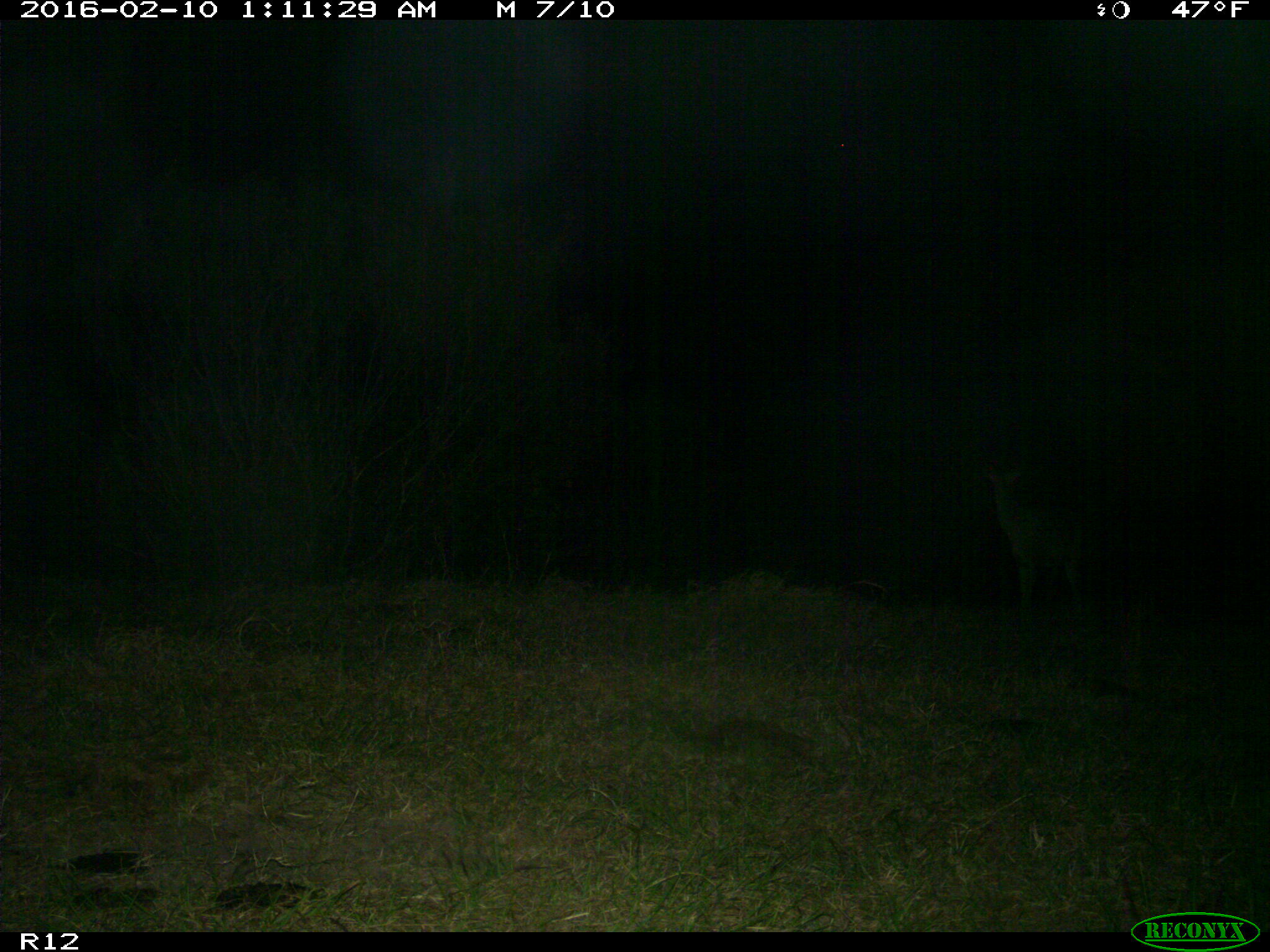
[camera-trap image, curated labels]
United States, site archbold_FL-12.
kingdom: Animalia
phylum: Chordata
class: Mammalia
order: Artiodactyla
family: Cervidae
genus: Odocoileus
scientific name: Odocoileus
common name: deer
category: unidentified deer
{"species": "unidentified deer (deer) (Odocoileus)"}